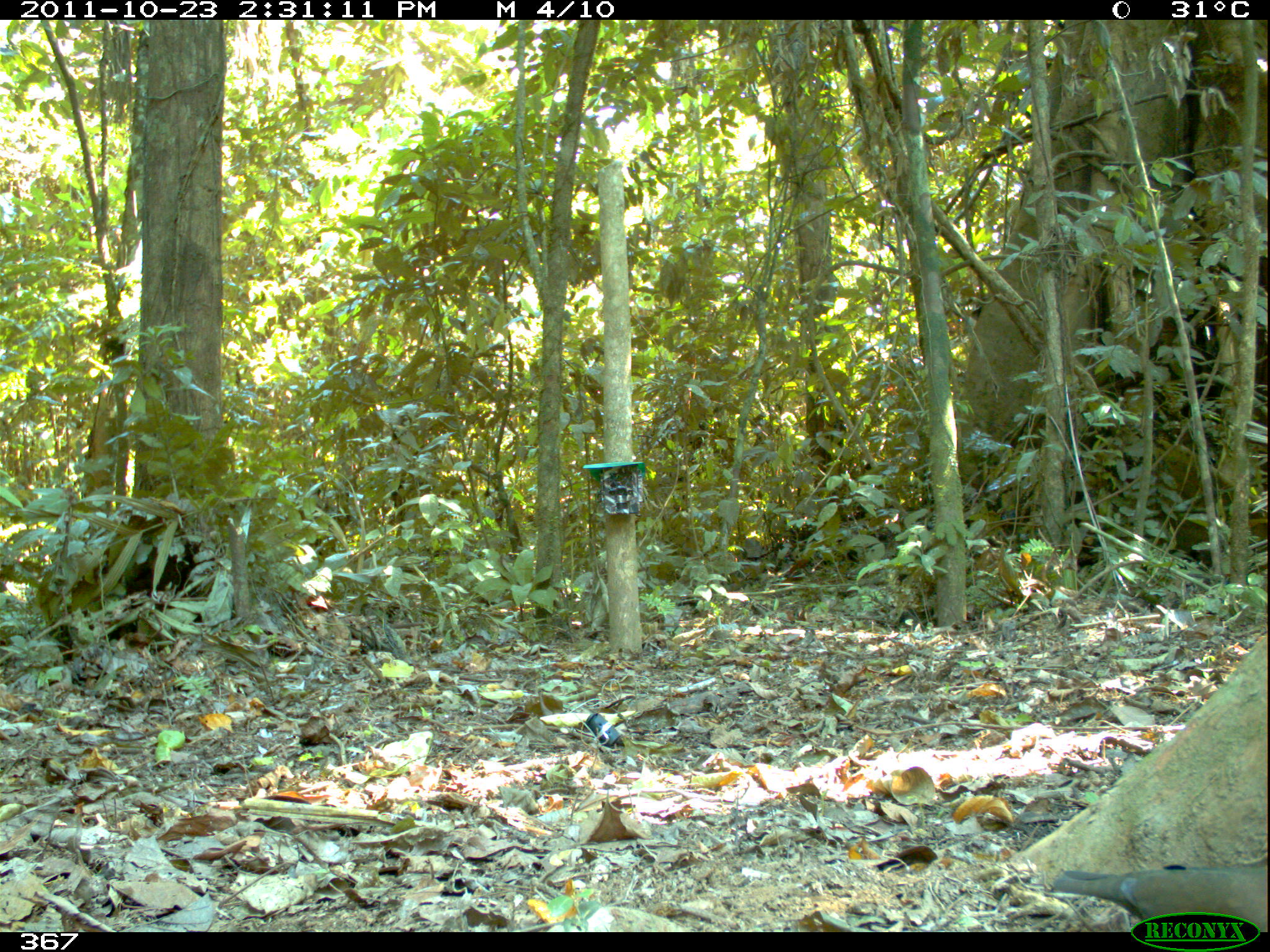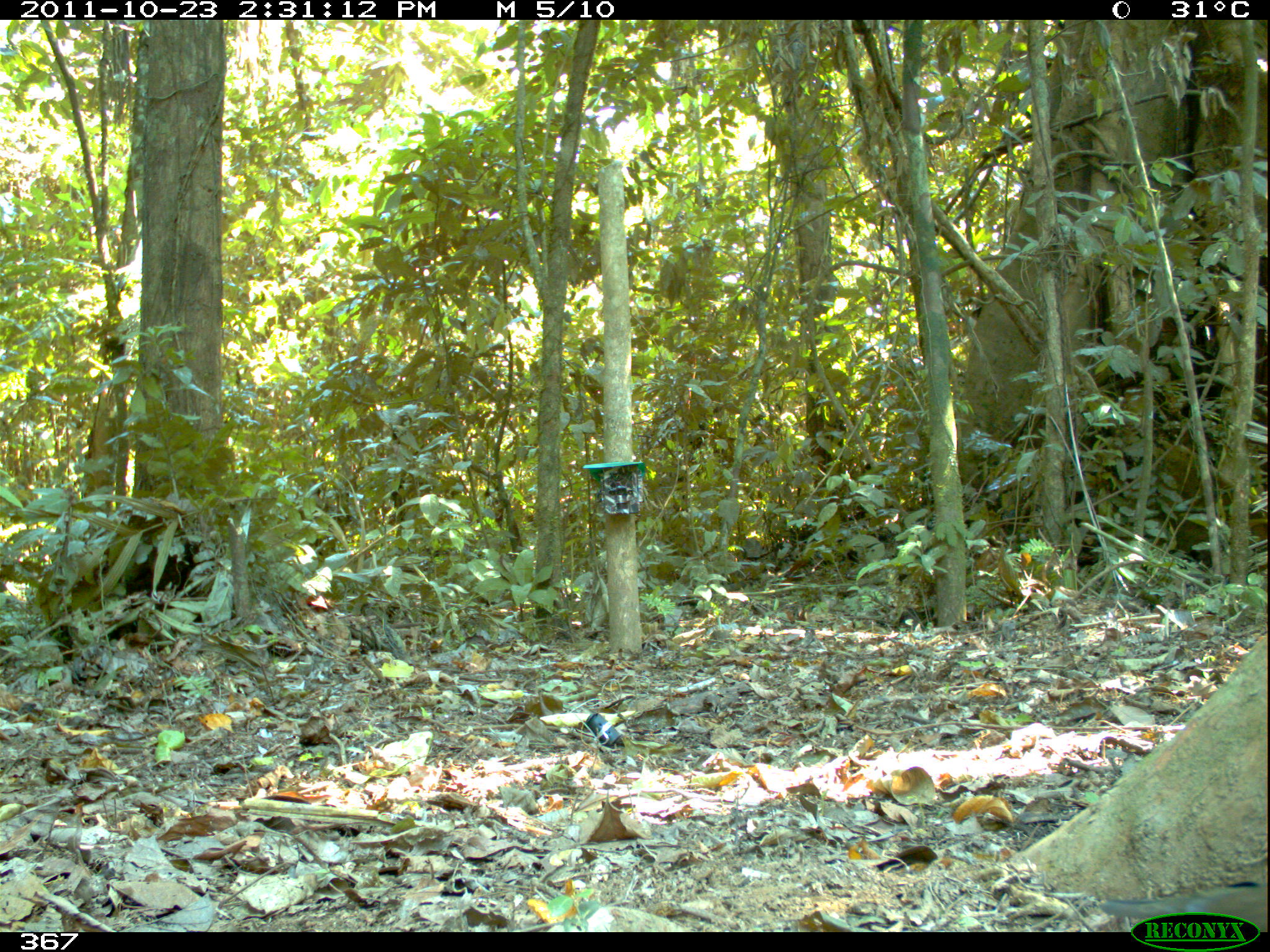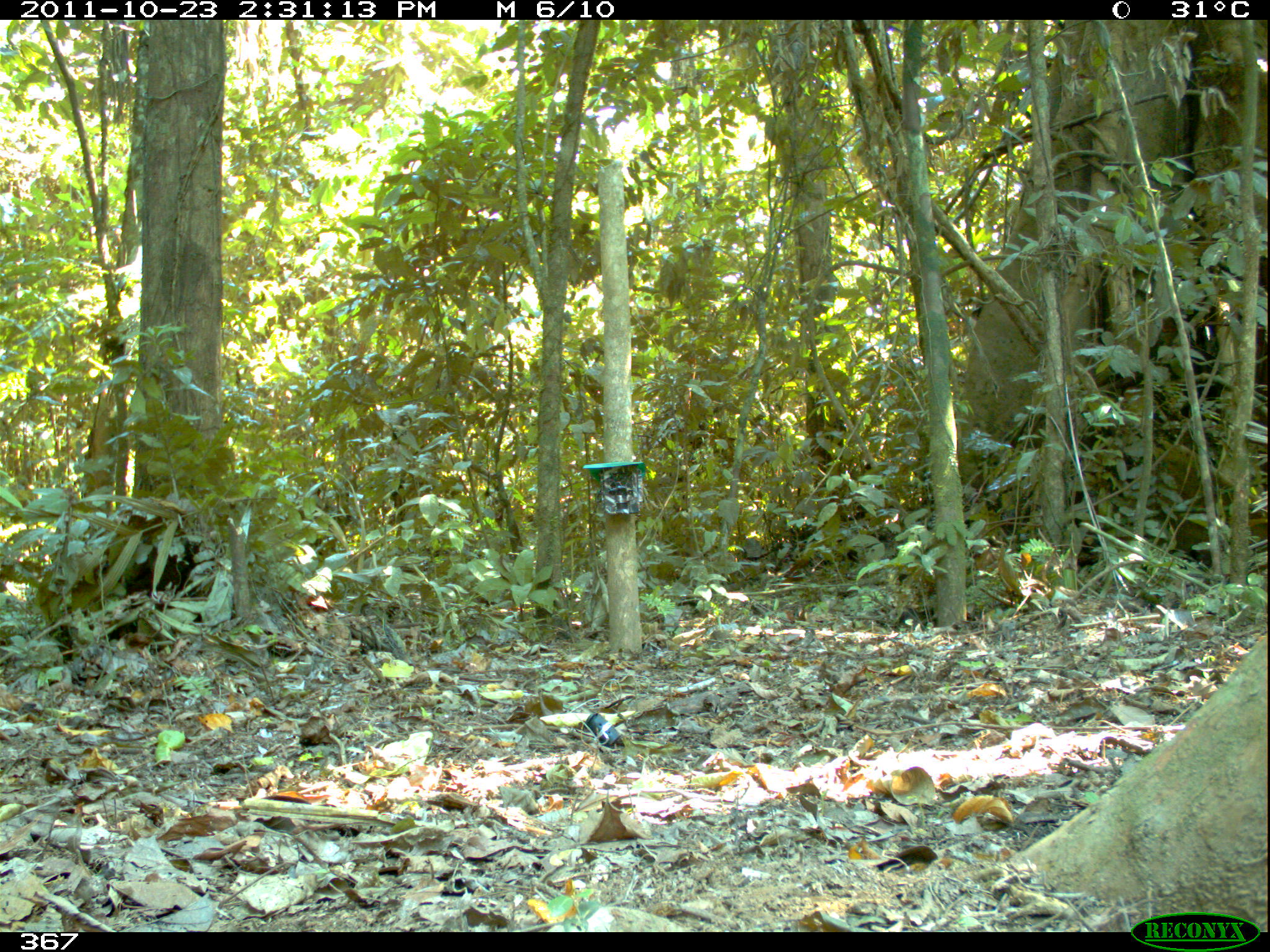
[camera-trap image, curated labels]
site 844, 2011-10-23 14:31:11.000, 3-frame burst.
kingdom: Animalia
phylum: Chordata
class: Aves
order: Columbiformes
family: Columbidae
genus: Leptotila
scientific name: Leptotila verreauxi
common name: white-tipped dove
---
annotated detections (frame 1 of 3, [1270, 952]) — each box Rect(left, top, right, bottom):
leptotila verreauxi: Rect(1053, 861, 1262, 930)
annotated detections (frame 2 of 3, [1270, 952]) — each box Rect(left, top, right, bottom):
leptotila verreauxi: Rect(1099, 879, 1270, 933)